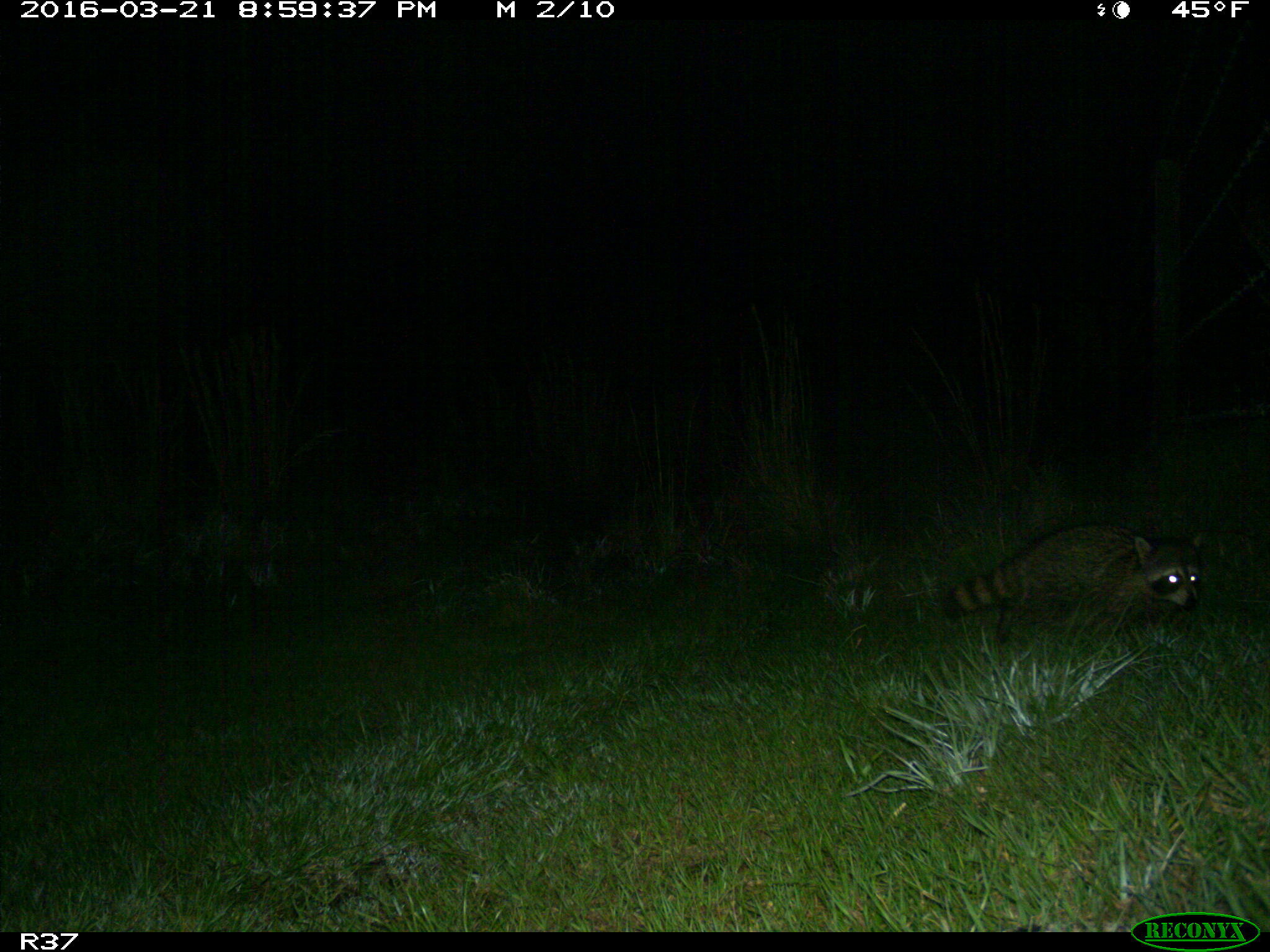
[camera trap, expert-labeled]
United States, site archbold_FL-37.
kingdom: Animalia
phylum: Chordata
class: Mammalia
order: Carnivora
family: Procyonidae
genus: Procyon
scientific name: Procyon lotor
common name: common raccoon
Procyon lotor (common raccoon).